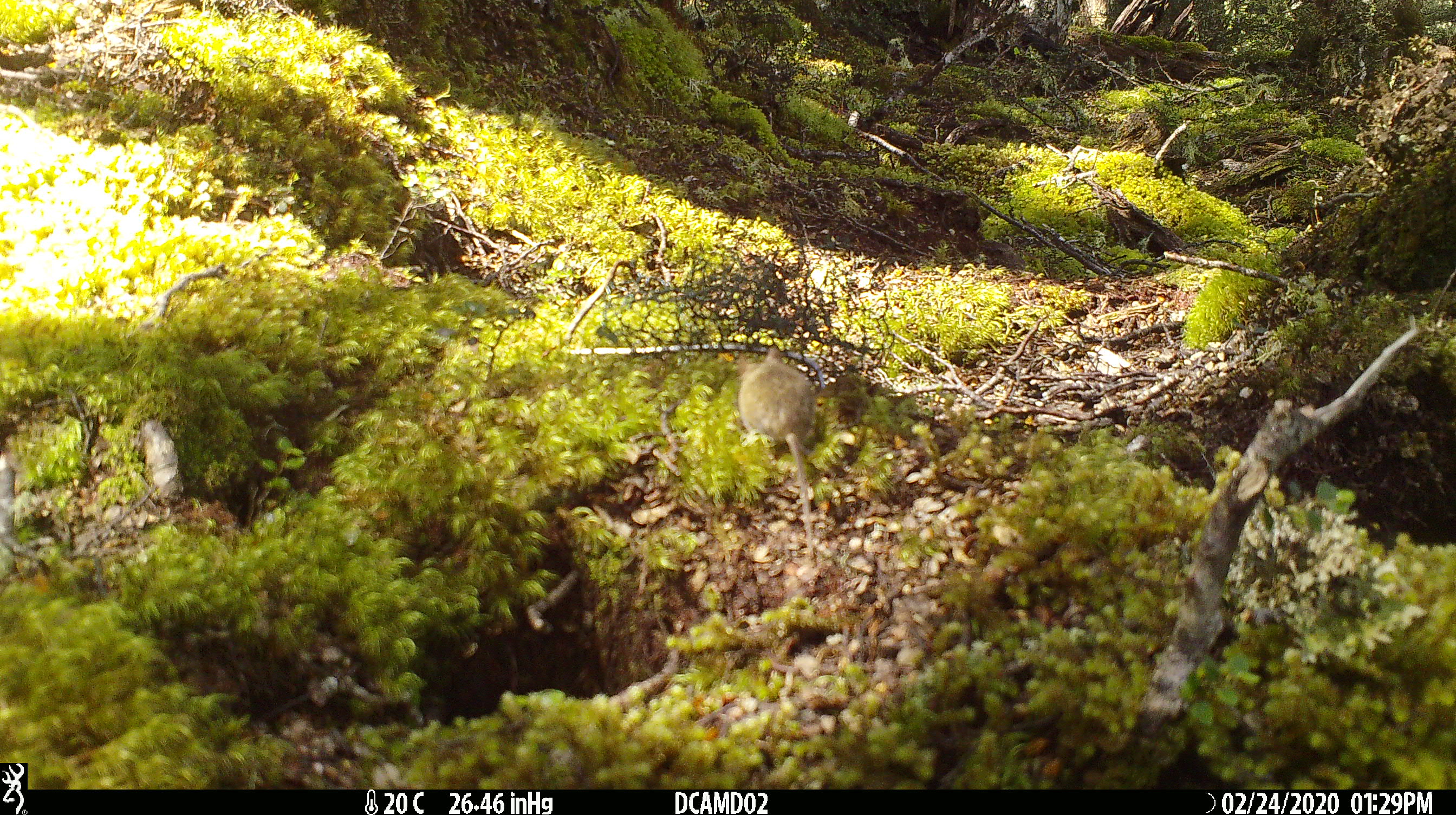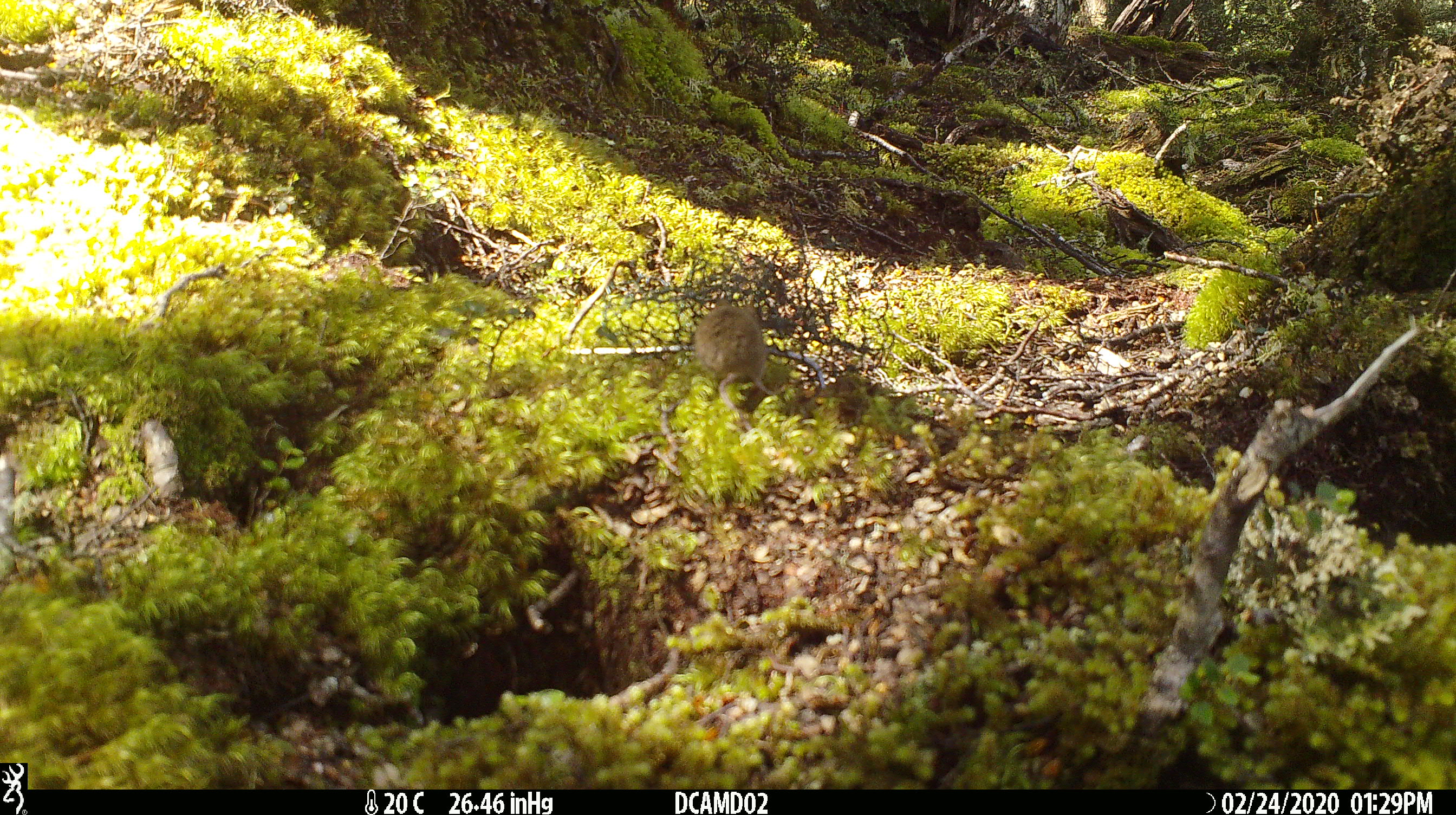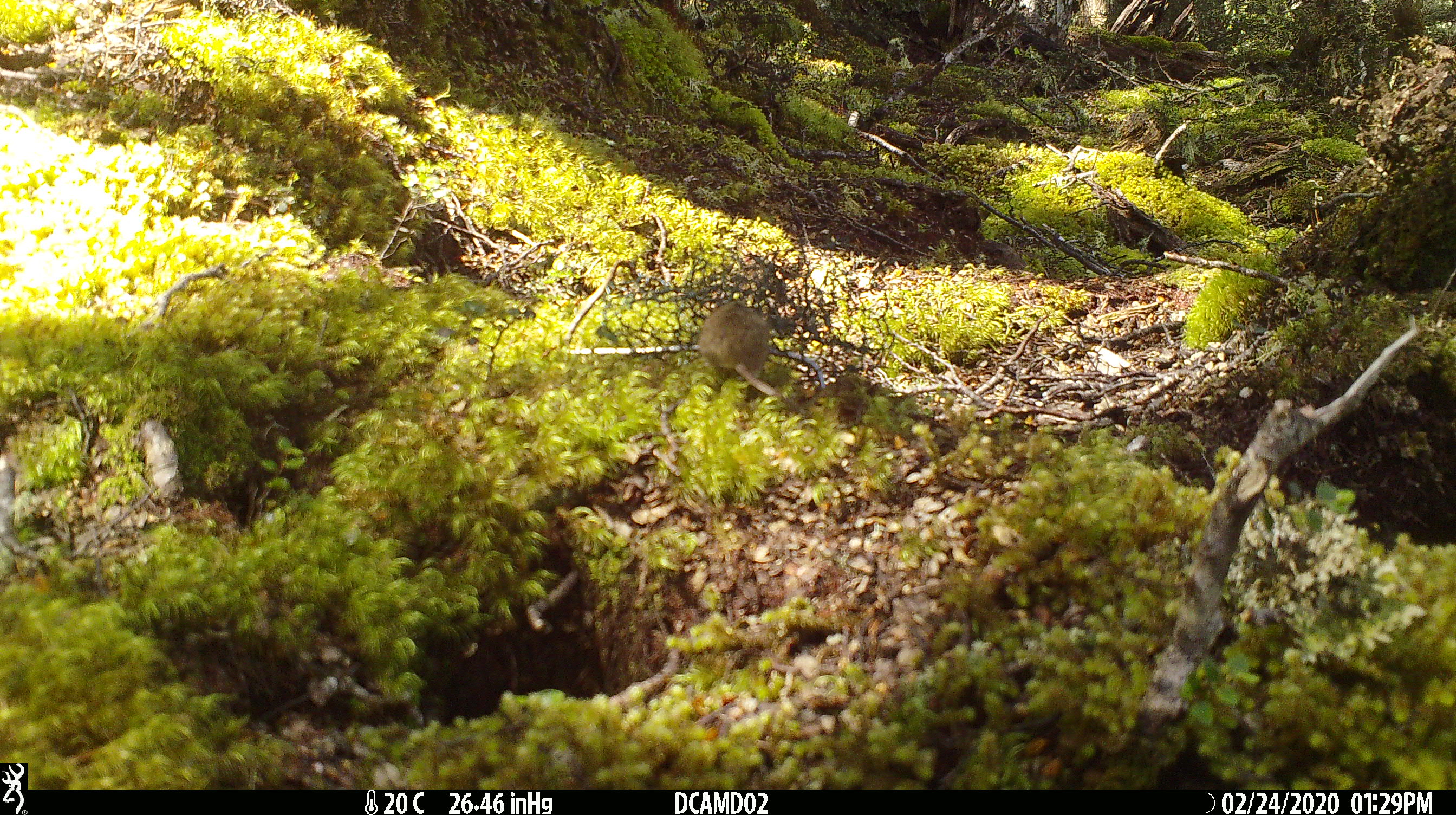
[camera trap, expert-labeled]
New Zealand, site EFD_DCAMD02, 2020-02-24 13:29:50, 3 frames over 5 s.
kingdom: Animalia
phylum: Chordata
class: Mammalia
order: Rodentia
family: Muridae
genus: Mus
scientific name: Mus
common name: mouse